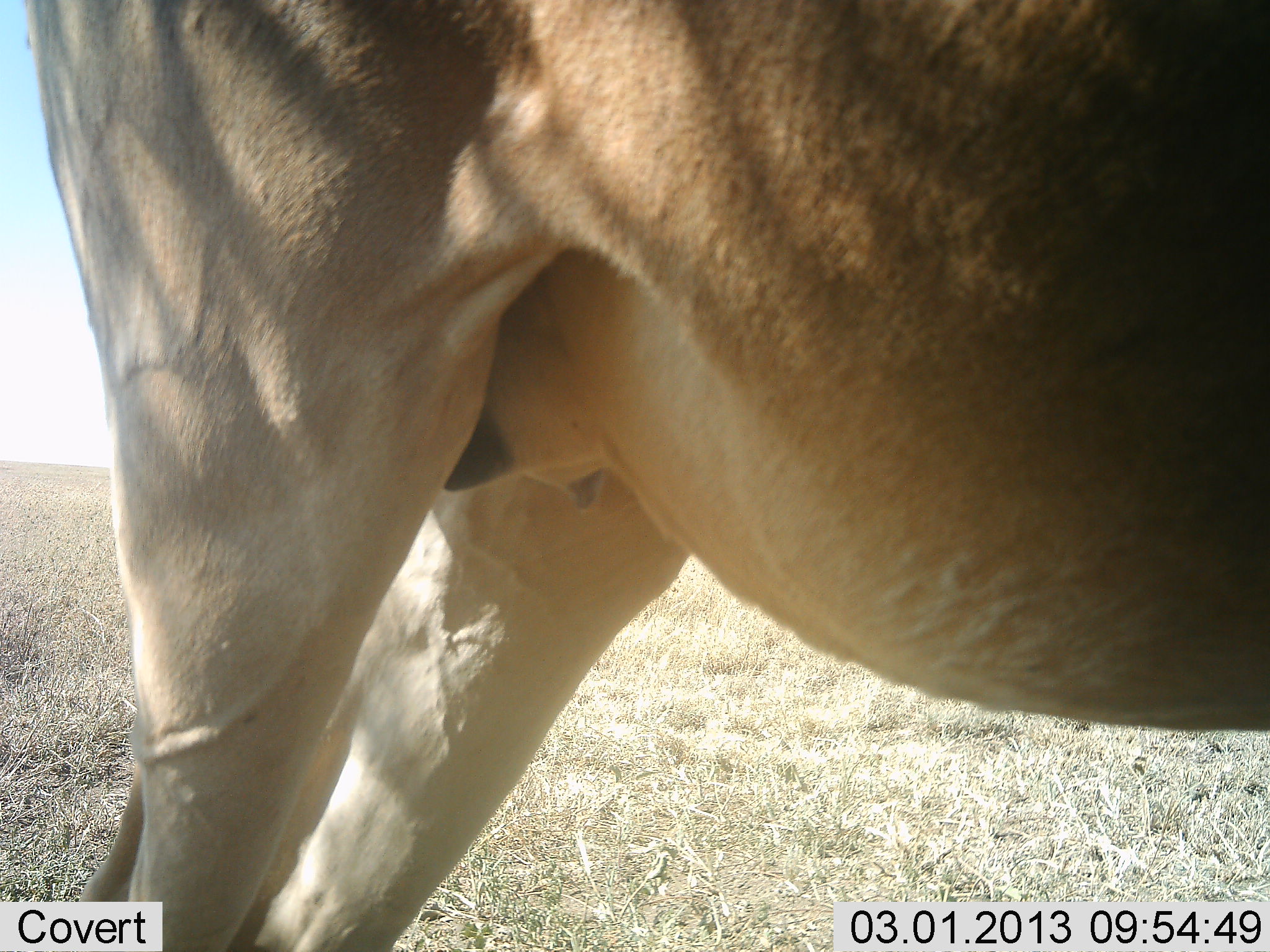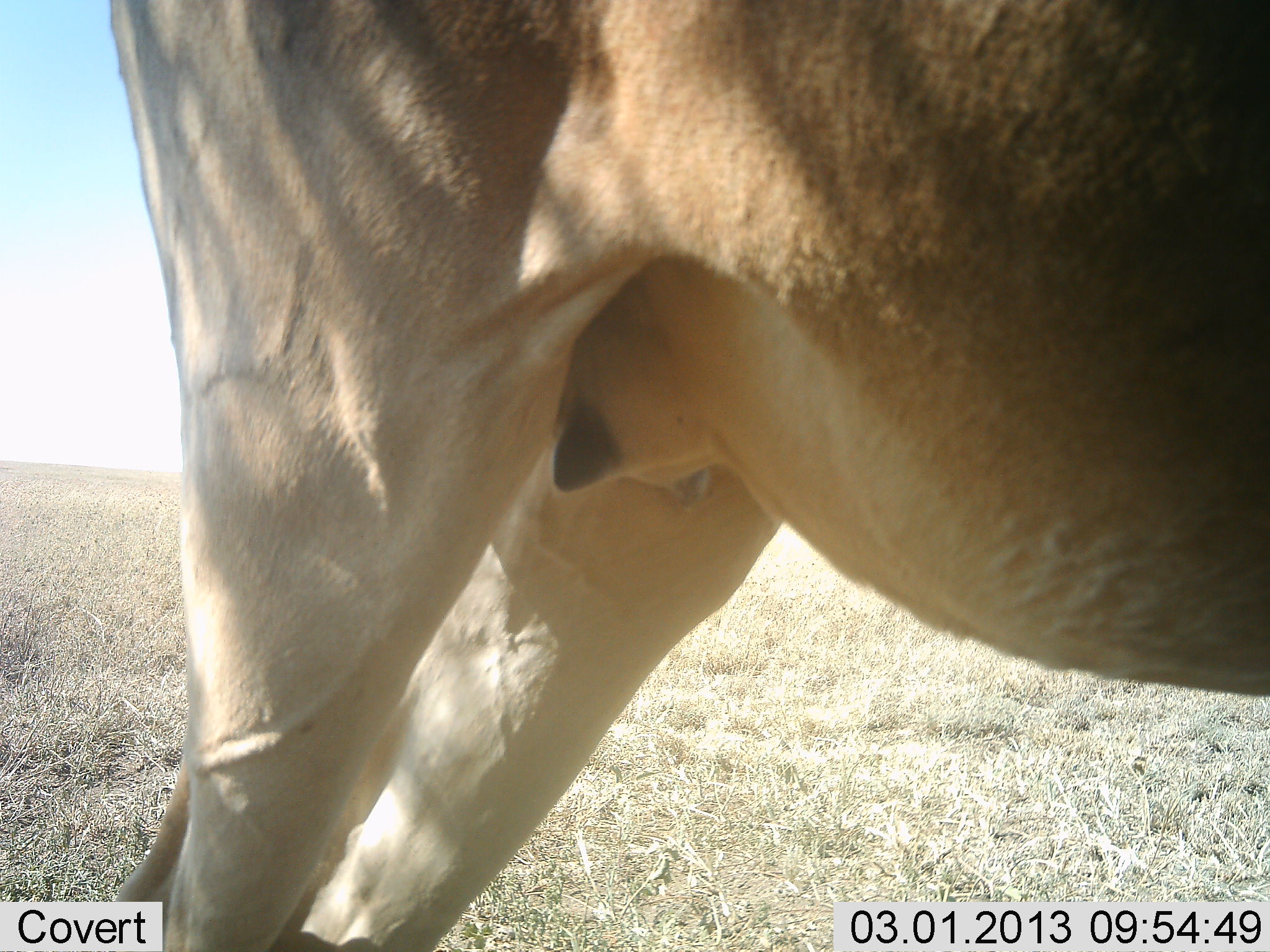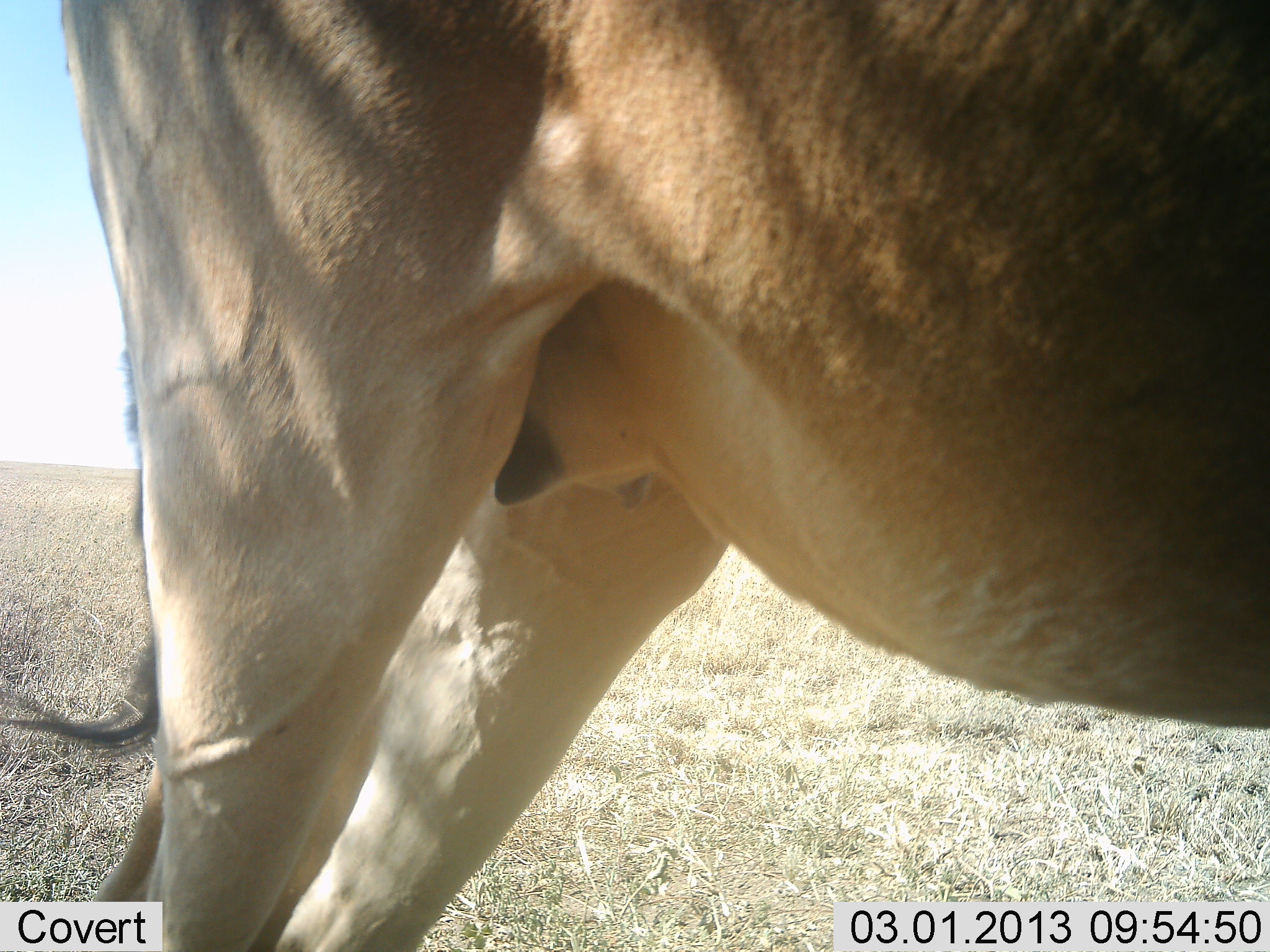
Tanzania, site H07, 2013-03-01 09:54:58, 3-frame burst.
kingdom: Animalia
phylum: Chordata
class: Mammalia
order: Artiodactyla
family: Bovidae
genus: Alcelaphus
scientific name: Alcelaphus buselaphus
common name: hartebeest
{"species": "hartebeest (Alcelaphus buselaphus)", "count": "1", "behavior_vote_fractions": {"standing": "95%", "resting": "0%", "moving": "0%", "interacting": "0%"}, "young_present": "0%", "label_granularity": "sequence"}